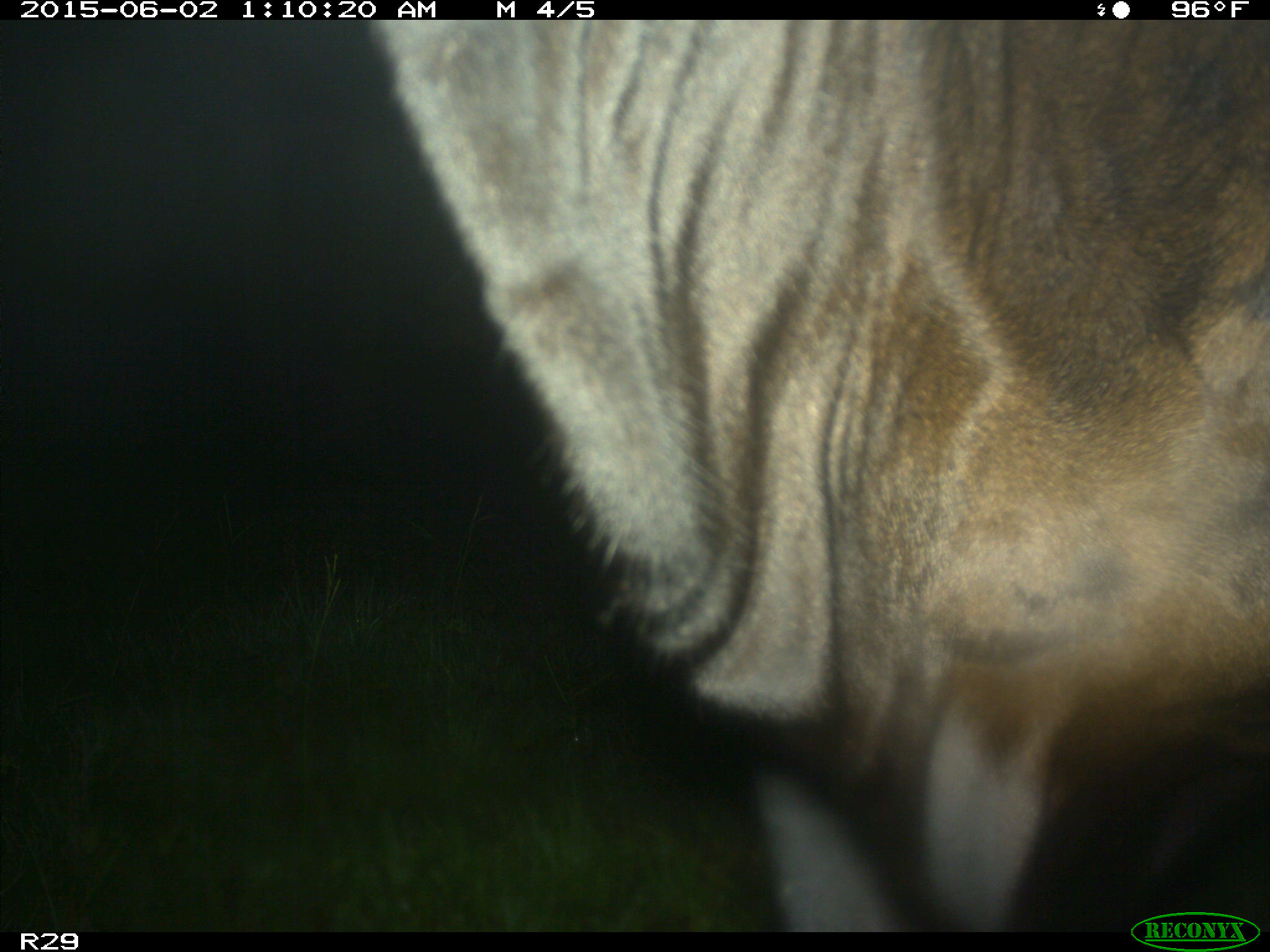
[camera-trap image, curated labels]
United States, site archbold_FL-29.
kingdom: Animalia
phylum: Chordata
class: Mammalia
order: Artiodactyla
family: Bovidae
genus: Bos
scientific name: Bos taurus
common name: domestic cow